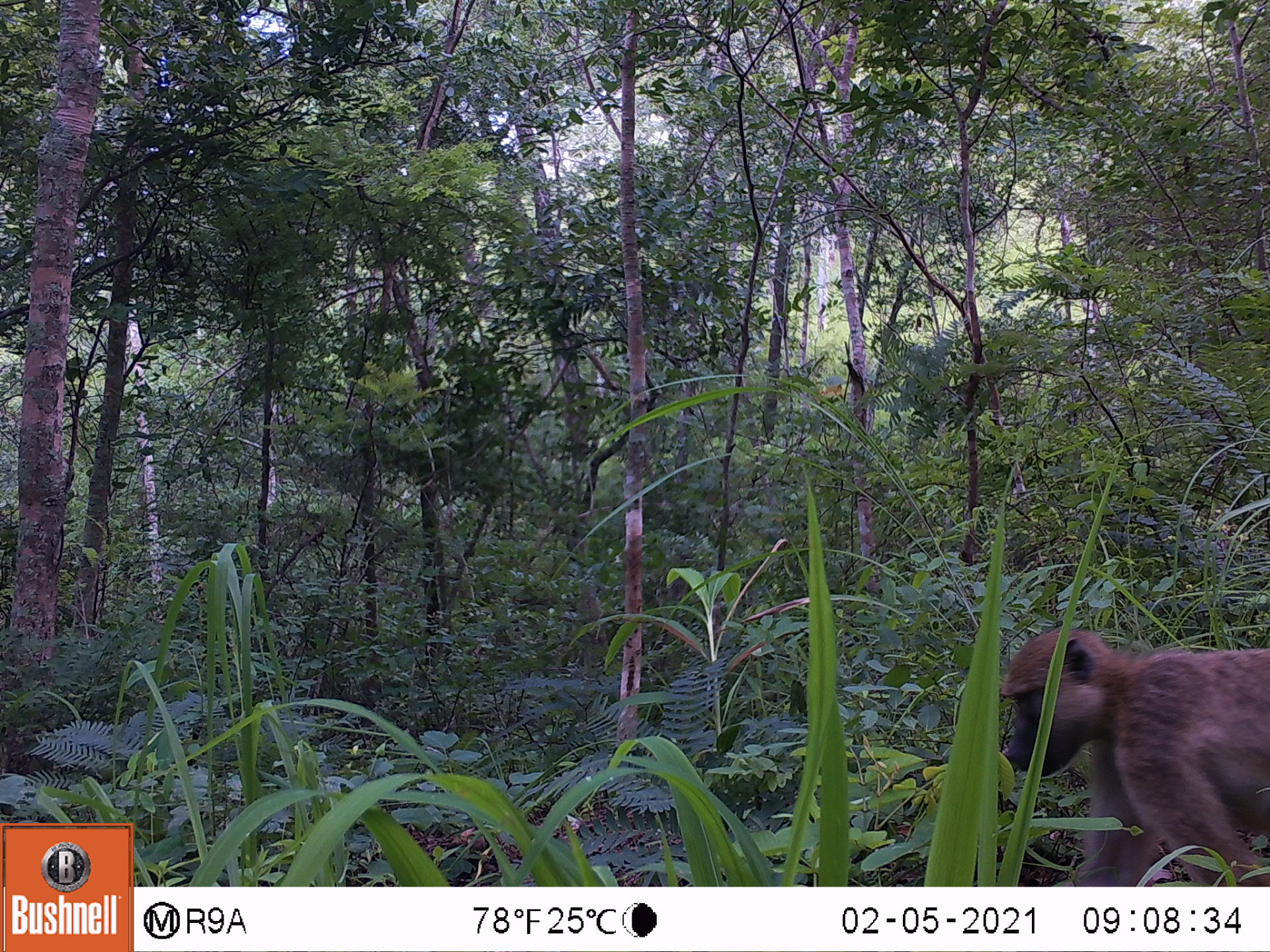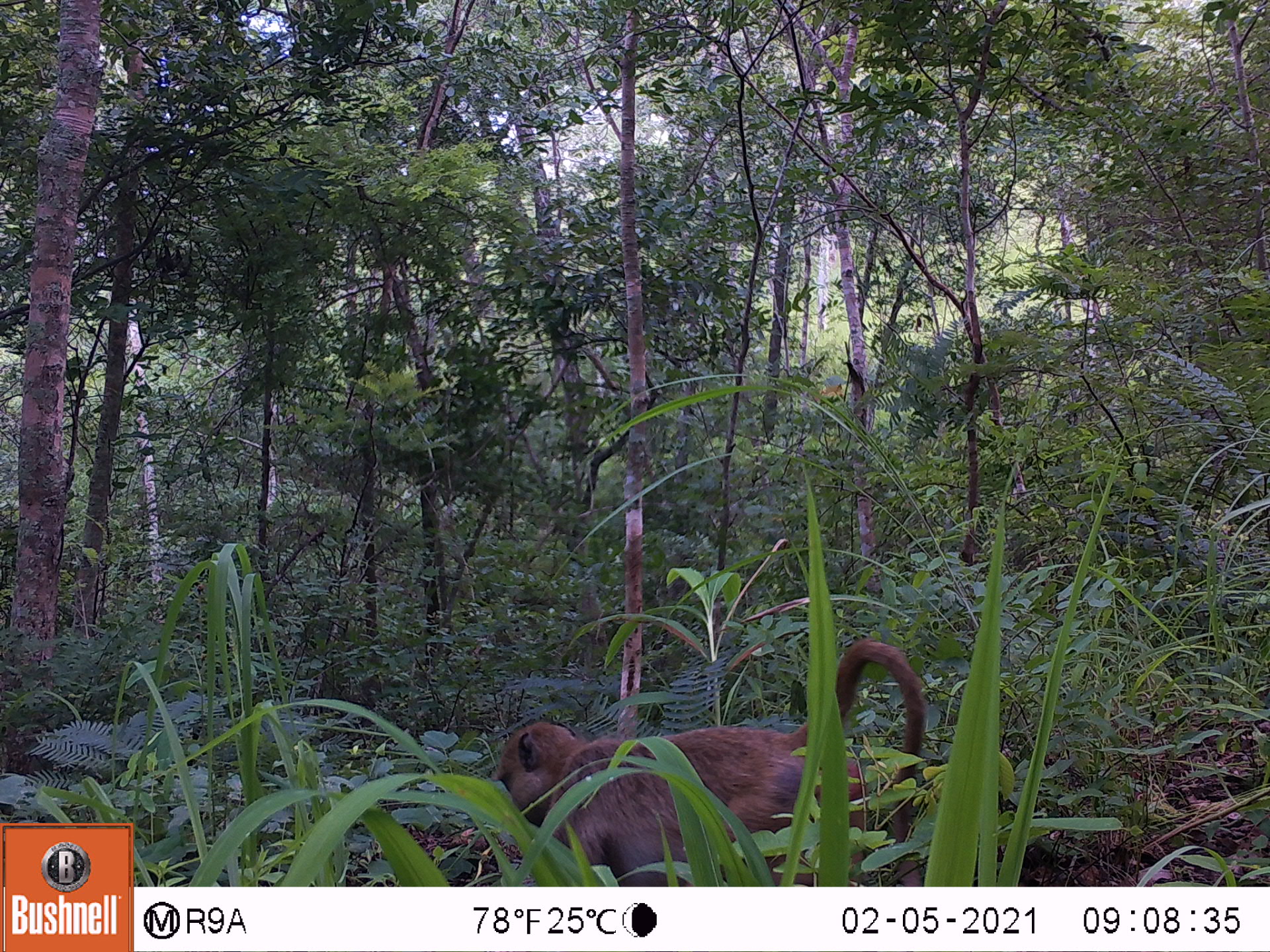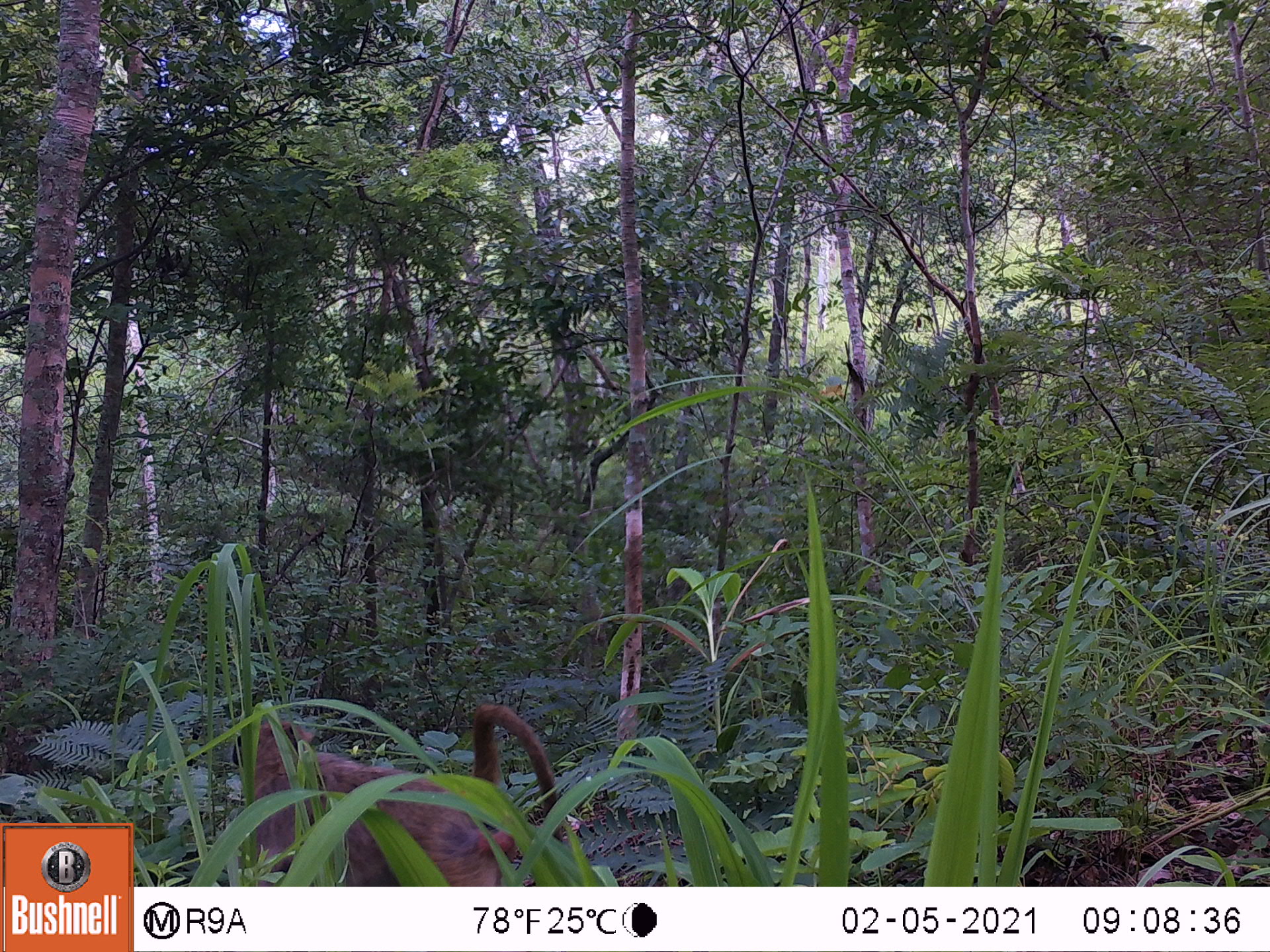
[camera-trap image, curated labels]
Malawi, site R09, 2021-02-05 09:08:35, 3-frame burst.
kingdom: Animalia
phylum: Chordata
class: Mammalia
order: Primates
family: Cercopithecidae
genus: Papio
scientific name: Papio cynocephalus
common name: yellow baboon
Yellow baboon (Papio cynocephalus), count 1.